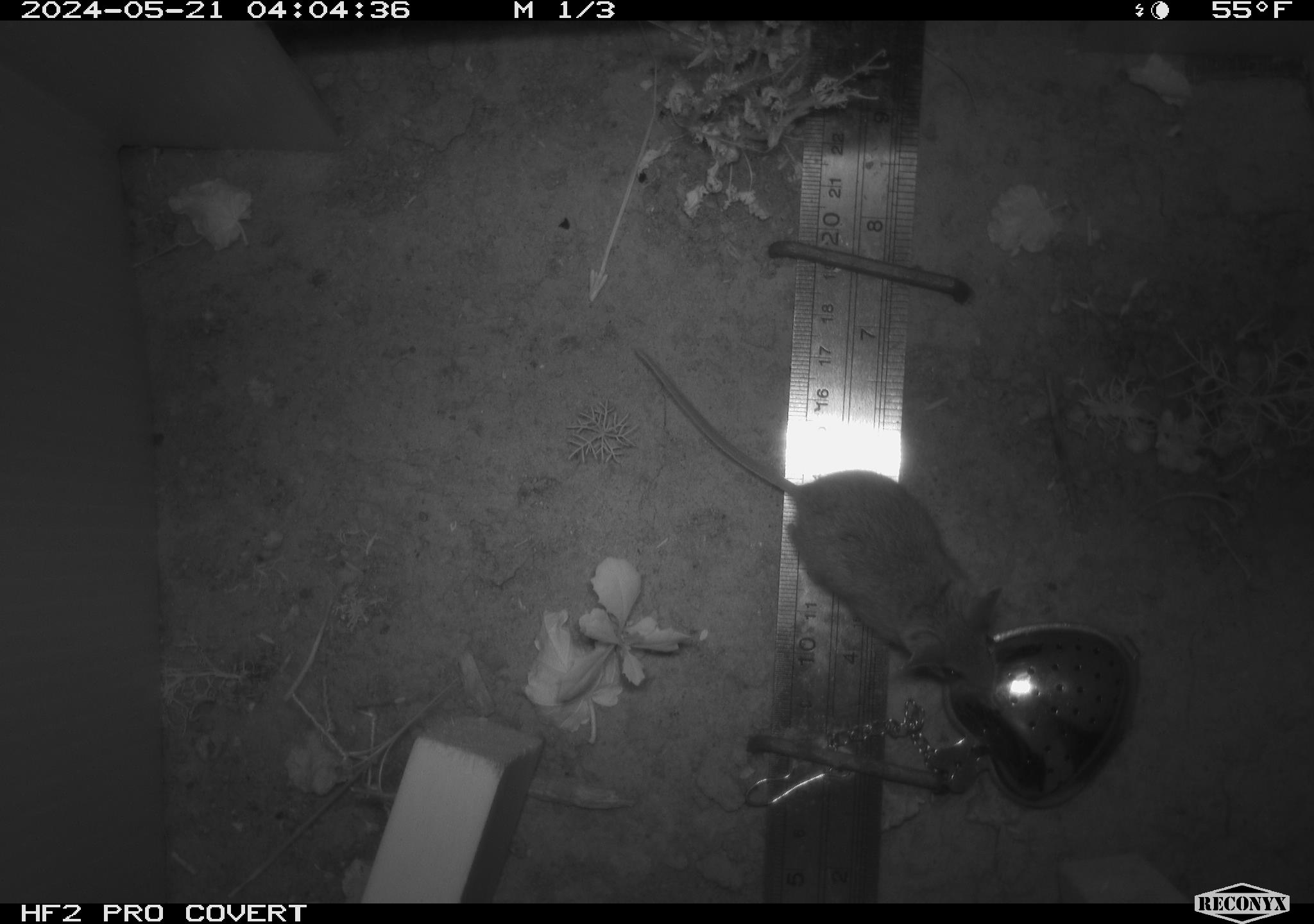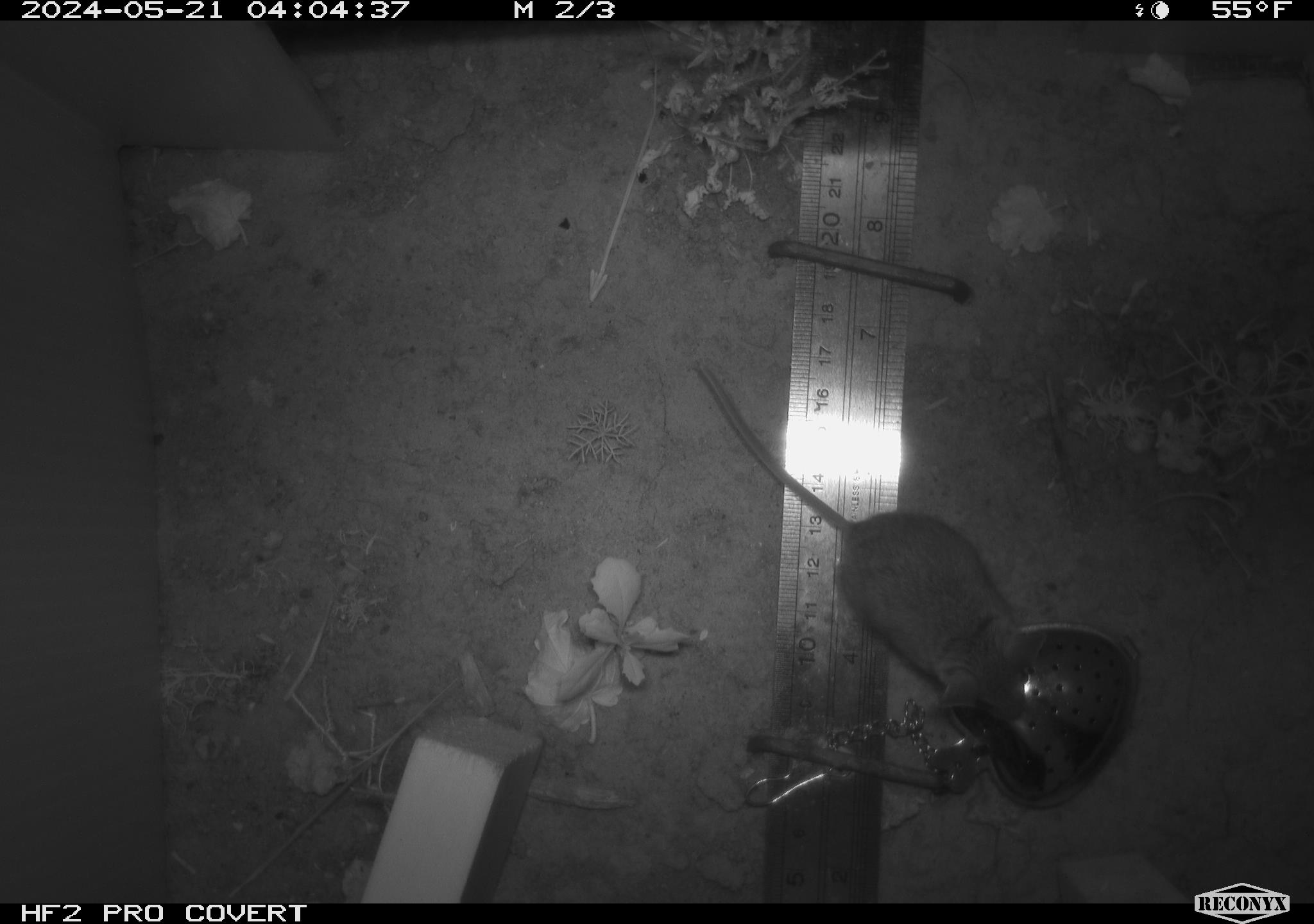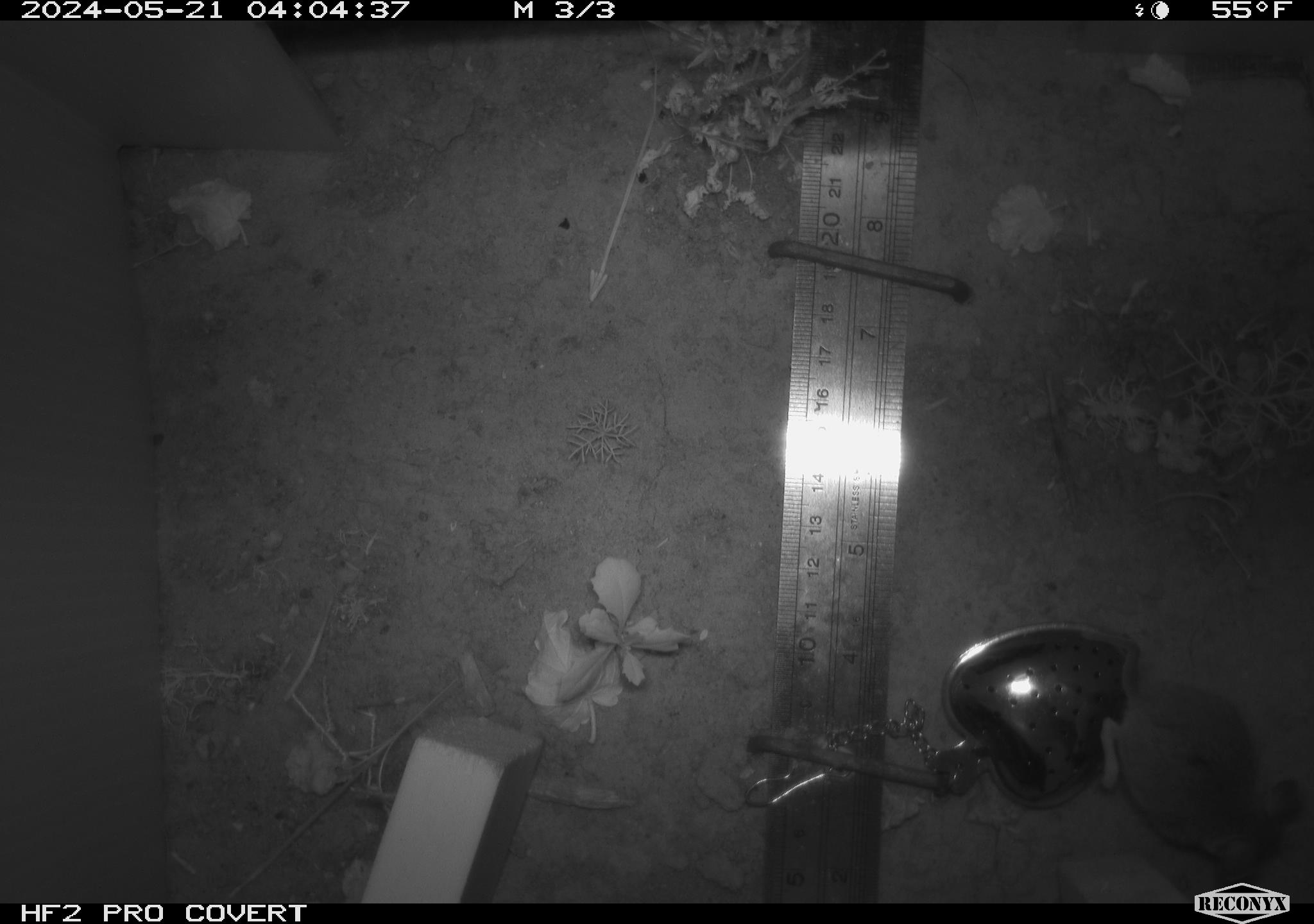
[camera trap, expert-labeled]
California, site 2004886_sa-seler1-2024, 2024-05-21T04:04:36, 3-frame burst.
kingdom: Animalia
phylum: Chordata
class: Mammalia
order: Rodentia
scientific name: Rodentia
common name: mouse species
Mouse species (Rodentia).